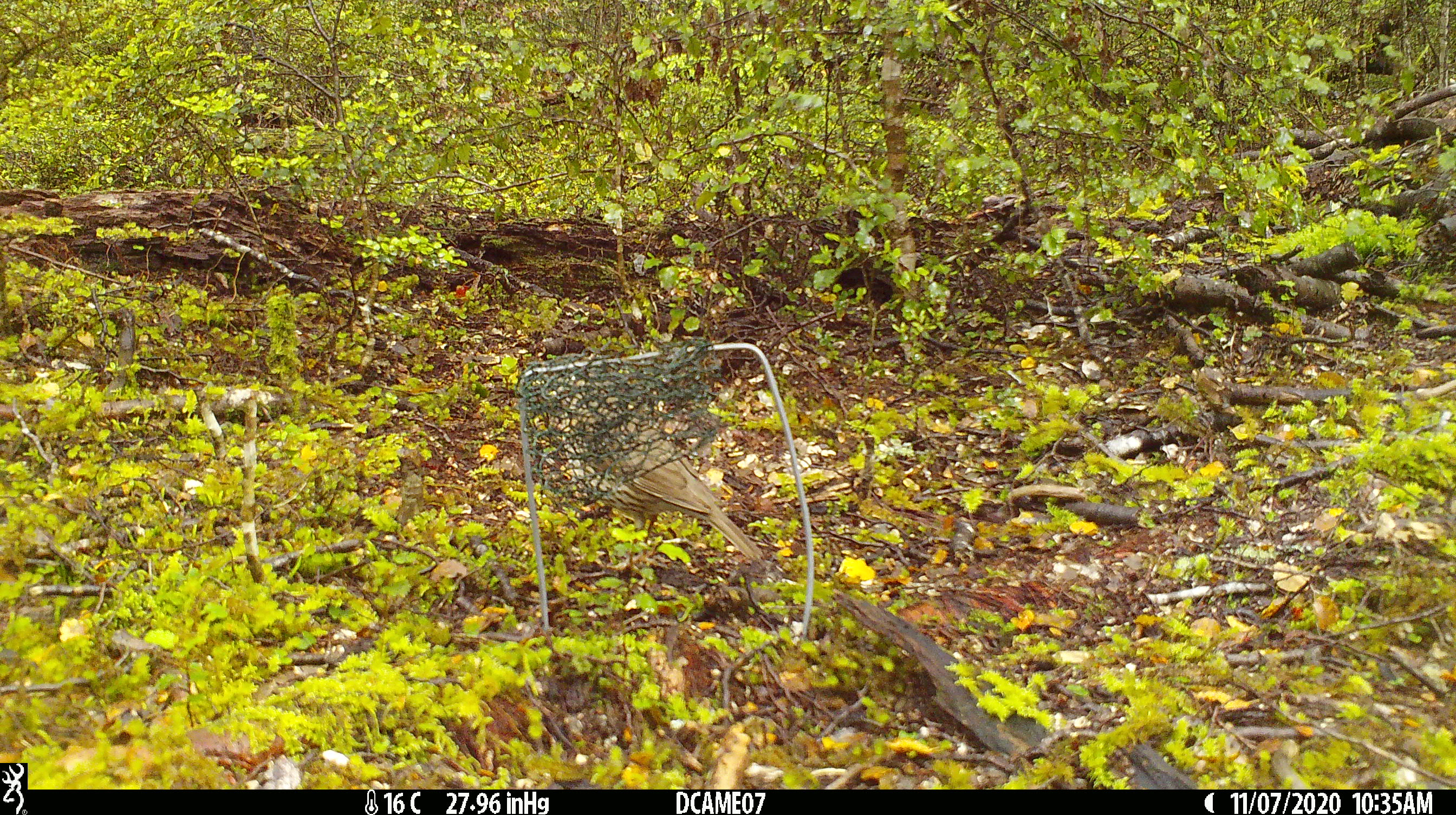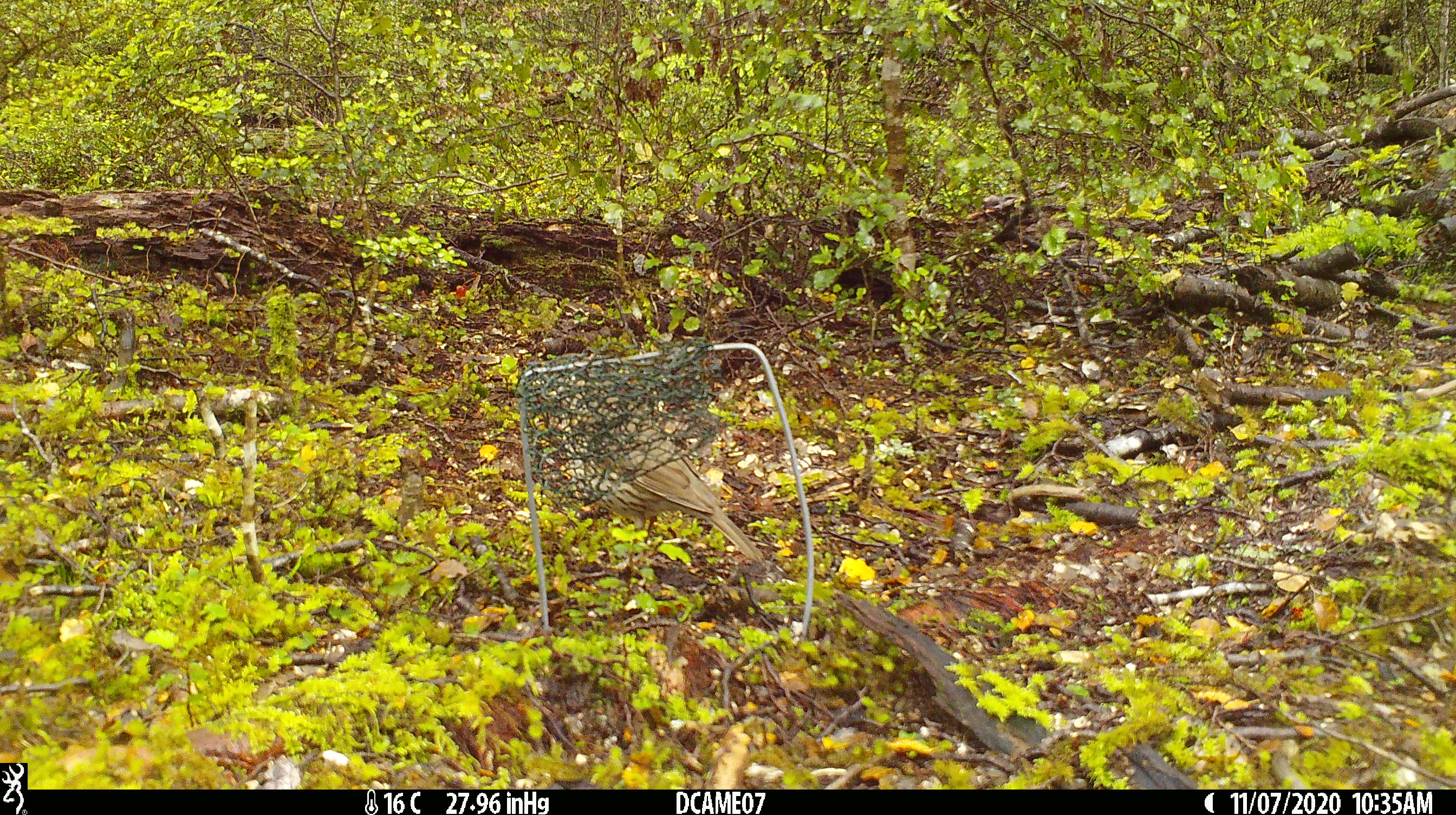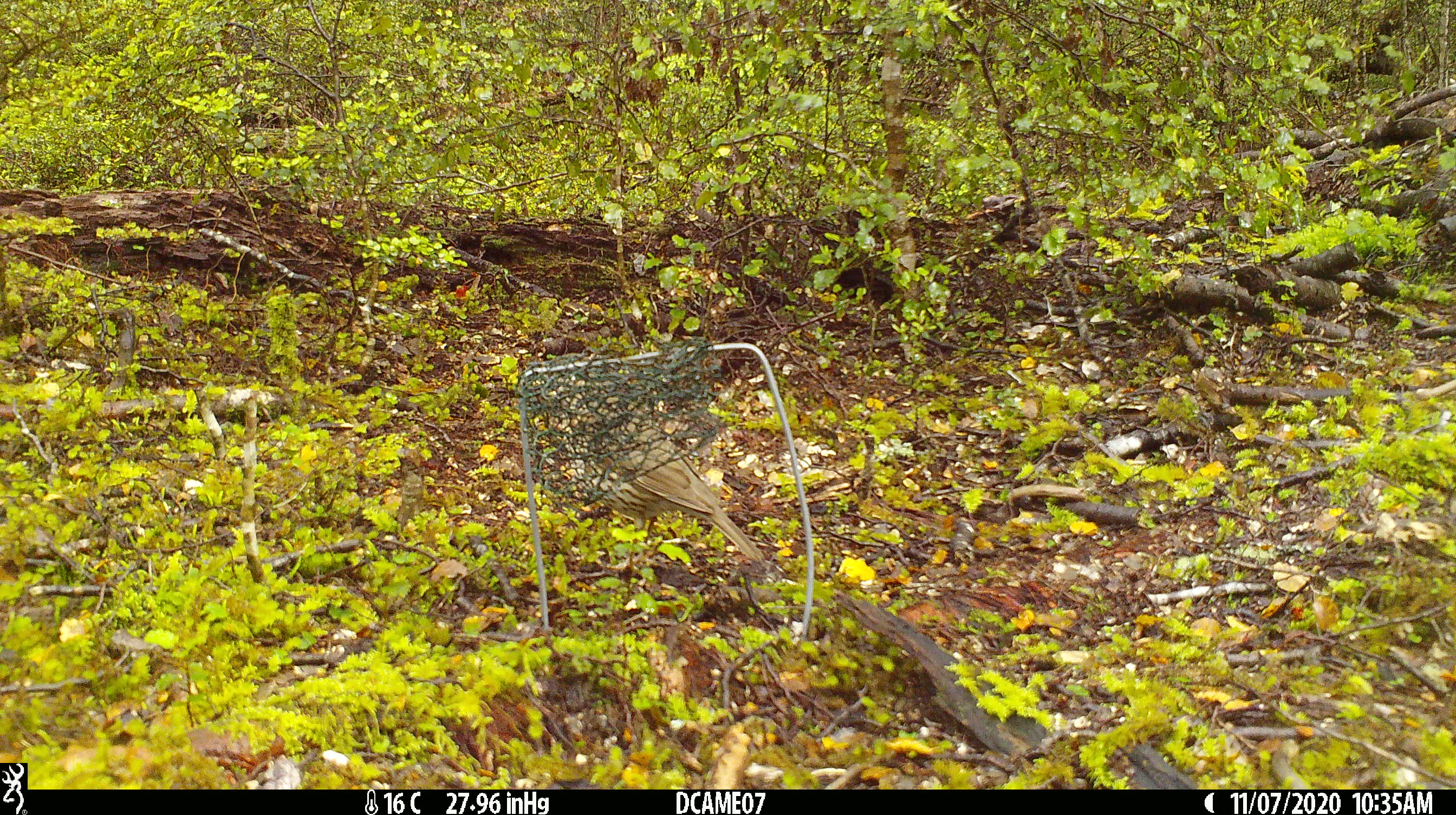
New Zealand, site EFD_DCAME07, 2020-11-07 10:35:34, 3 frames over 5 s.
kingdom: Animalia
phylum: Chordata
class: Aves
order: Passeriformes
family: Turdidae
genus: Turdus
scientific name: Turdus philomelos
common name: song thrush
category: thrush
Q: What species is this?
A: Thrush (song thrush) (Turdus philomelos).